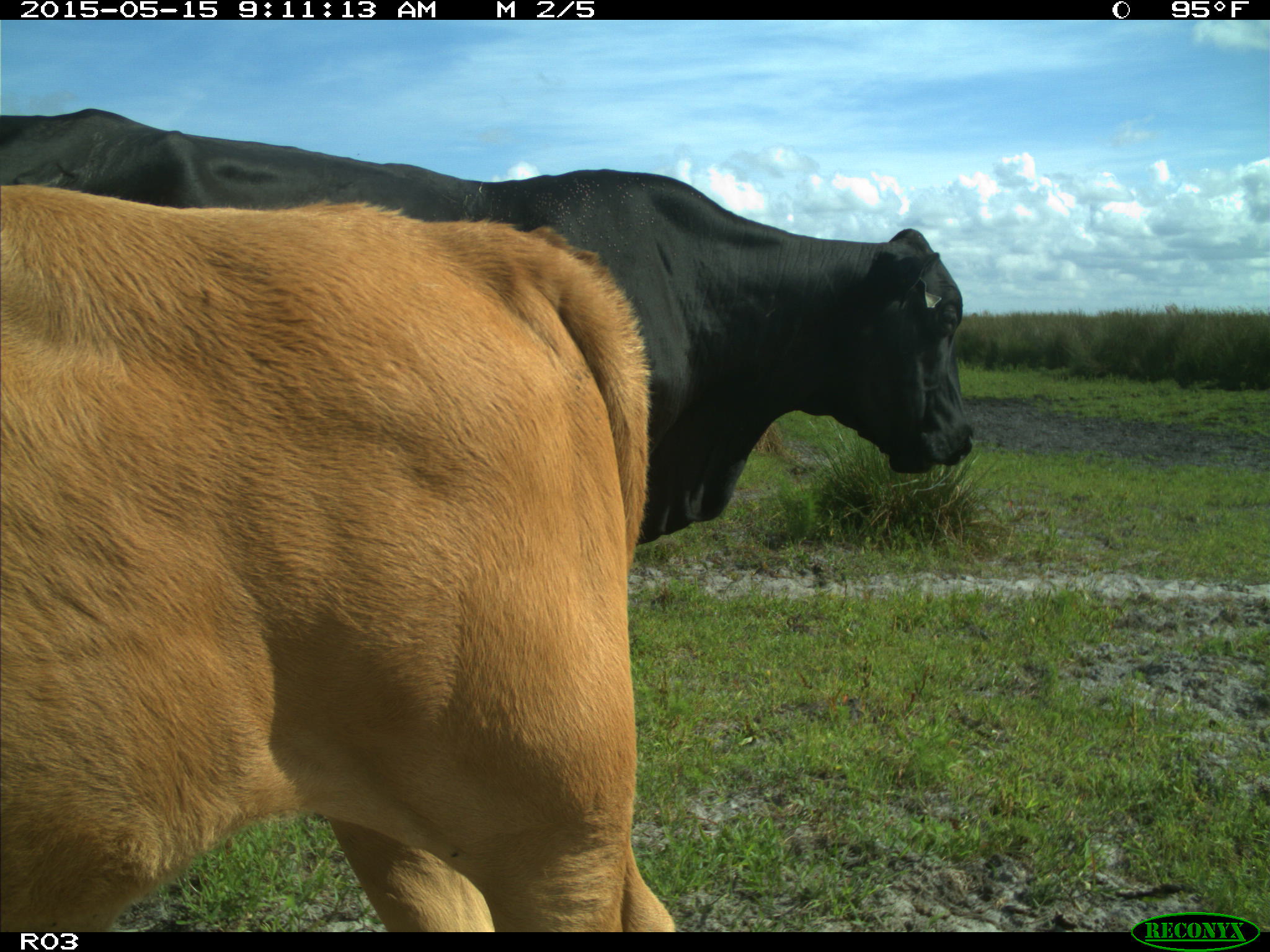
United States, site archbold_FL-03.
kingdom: Animalia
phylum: Chordata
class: Mammalia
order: Artiodactyla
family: Bovidae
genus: Bos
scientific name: Bos taurus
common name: domestic cow